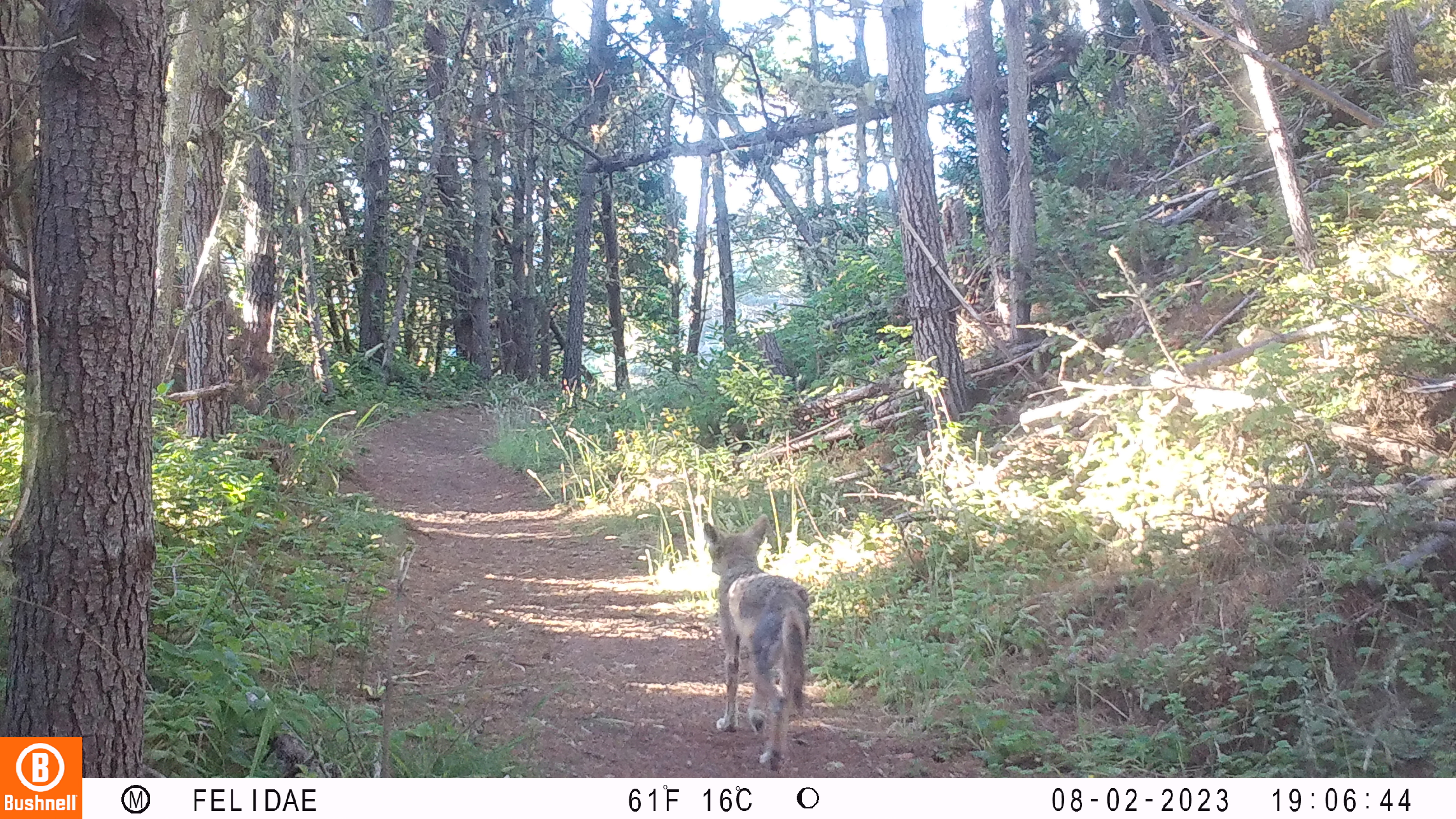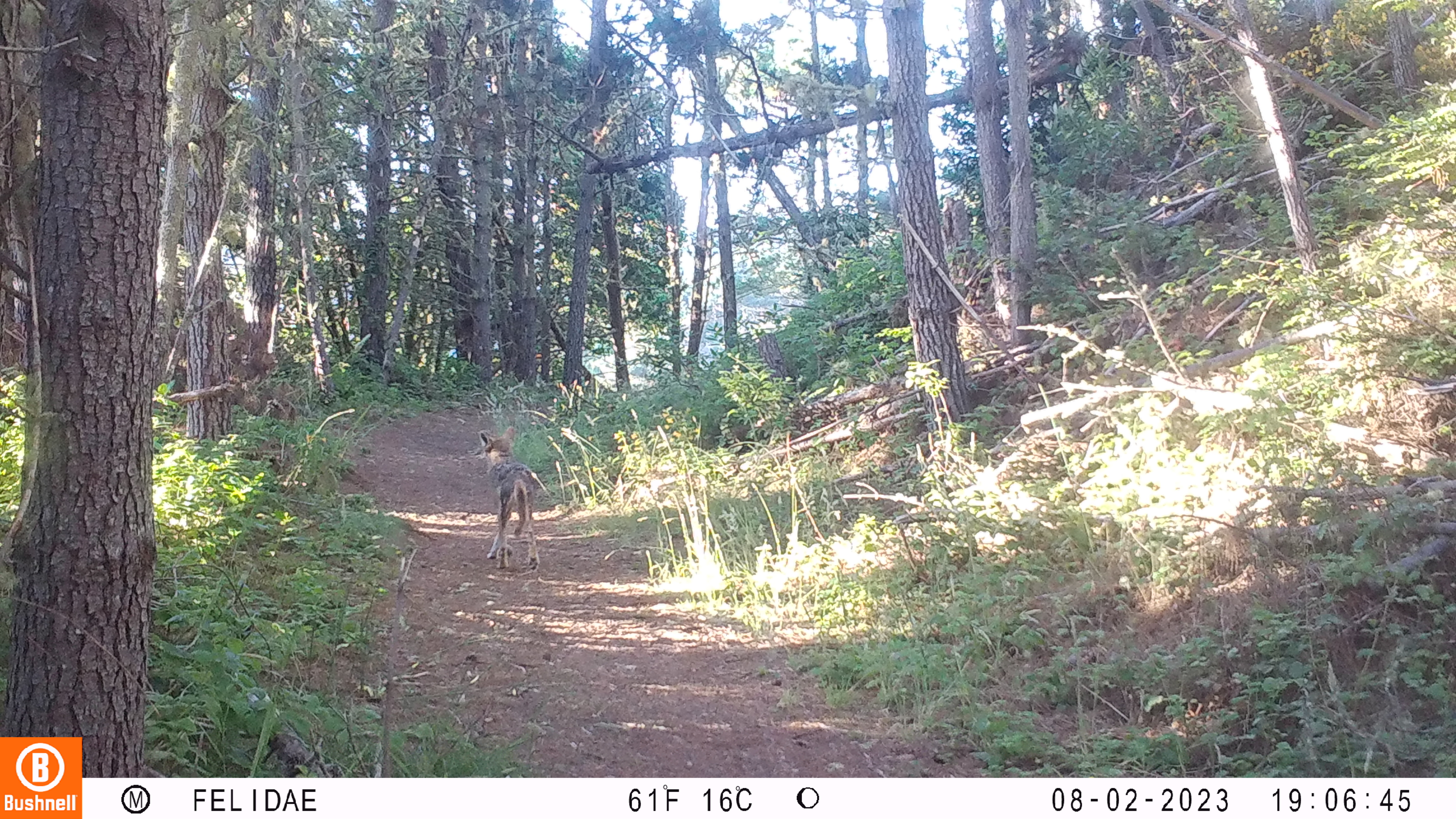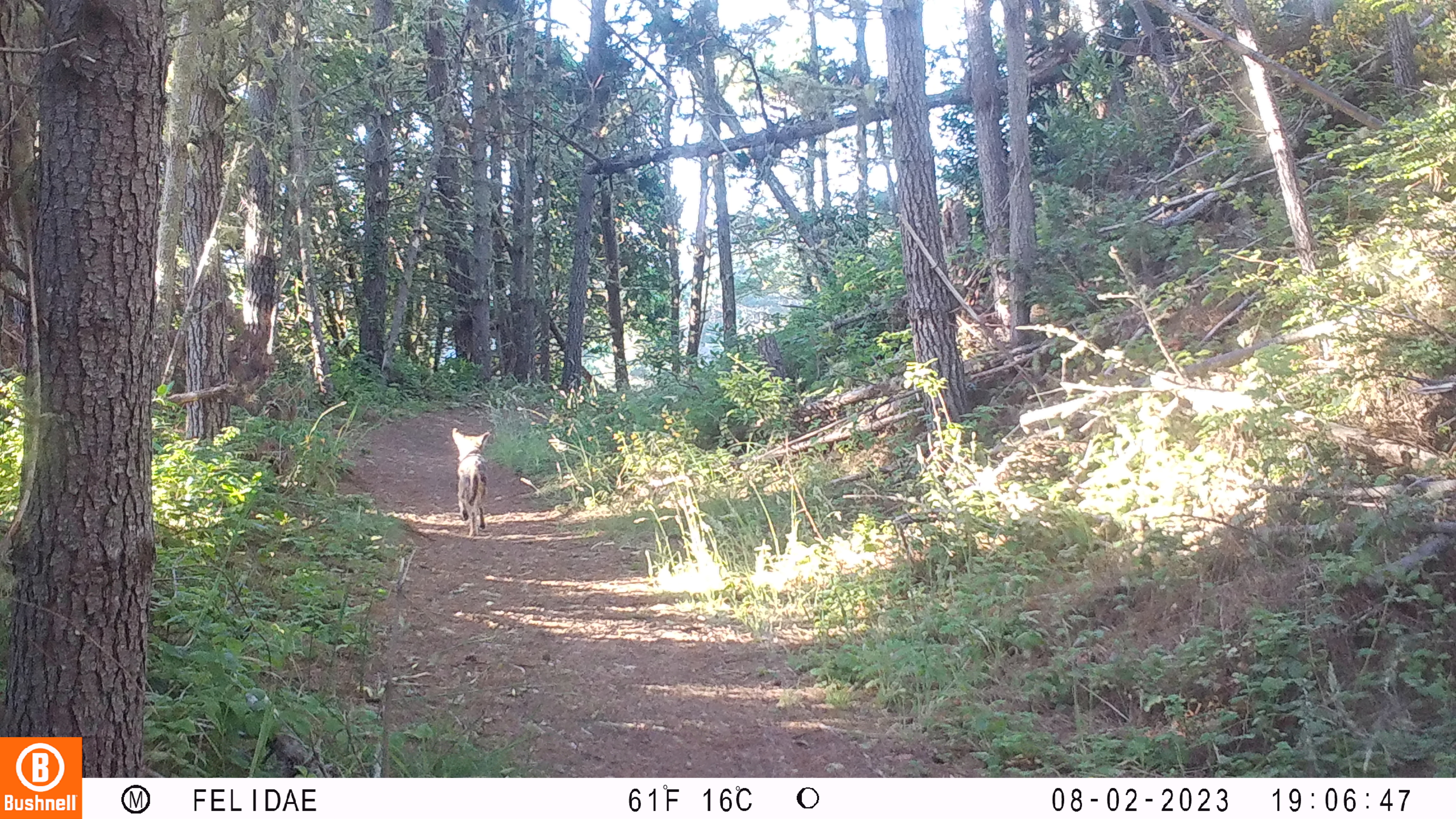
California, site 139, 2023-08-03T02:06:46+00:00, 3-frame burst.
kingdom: Animalia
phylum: Chordata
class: Mammalia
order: Carnivora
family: Canidae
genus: Canis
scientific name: Canis latrans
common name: coyote